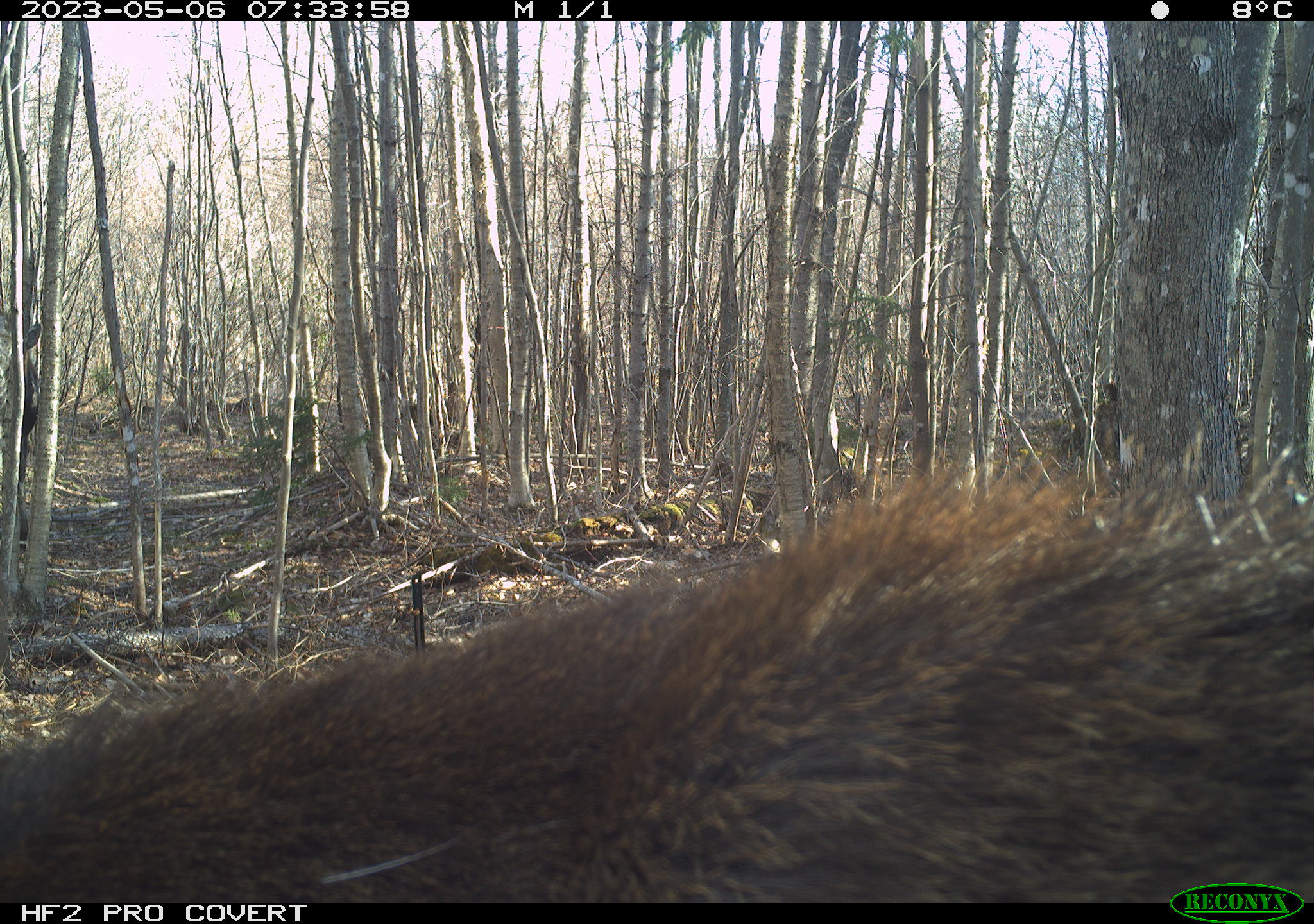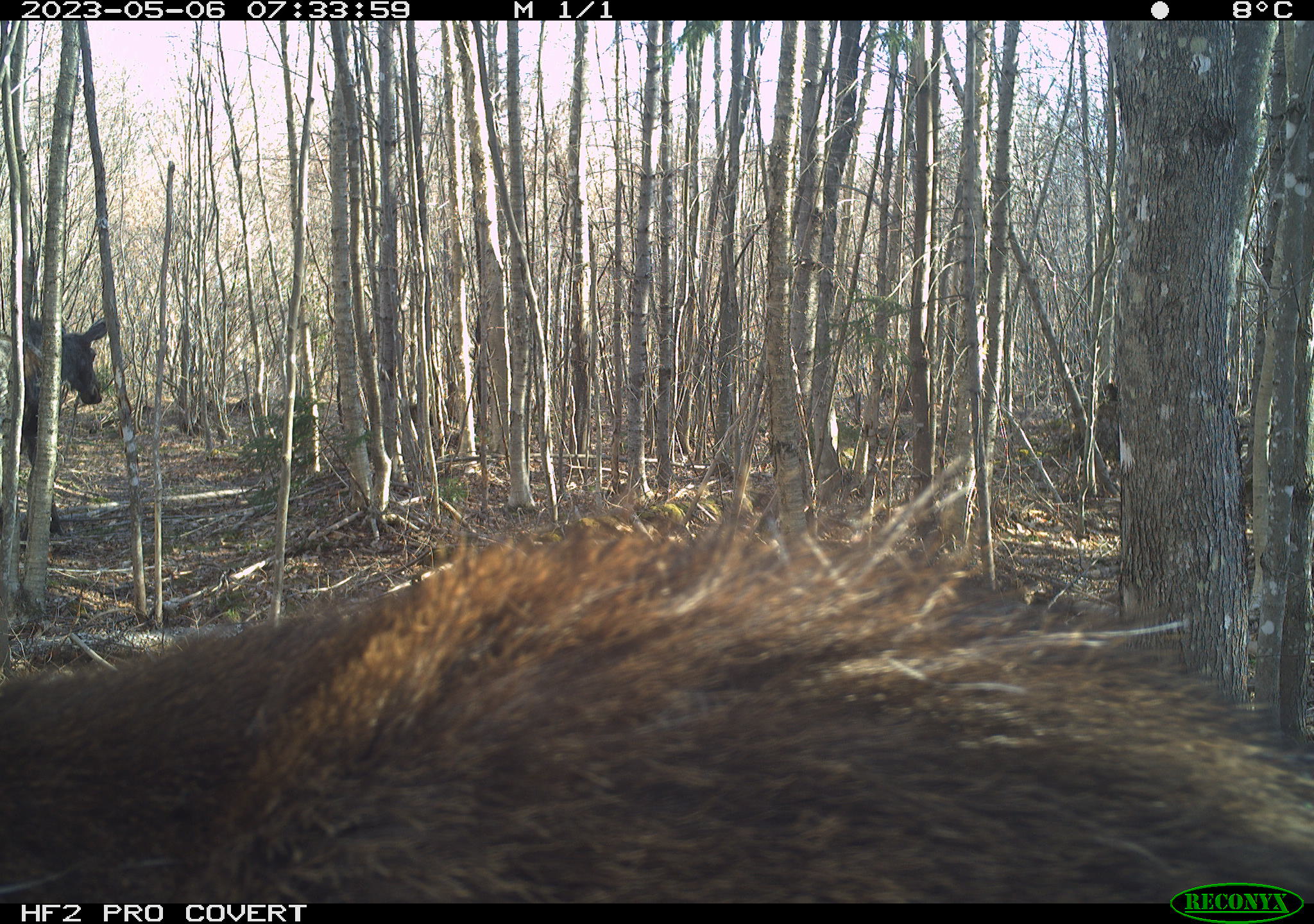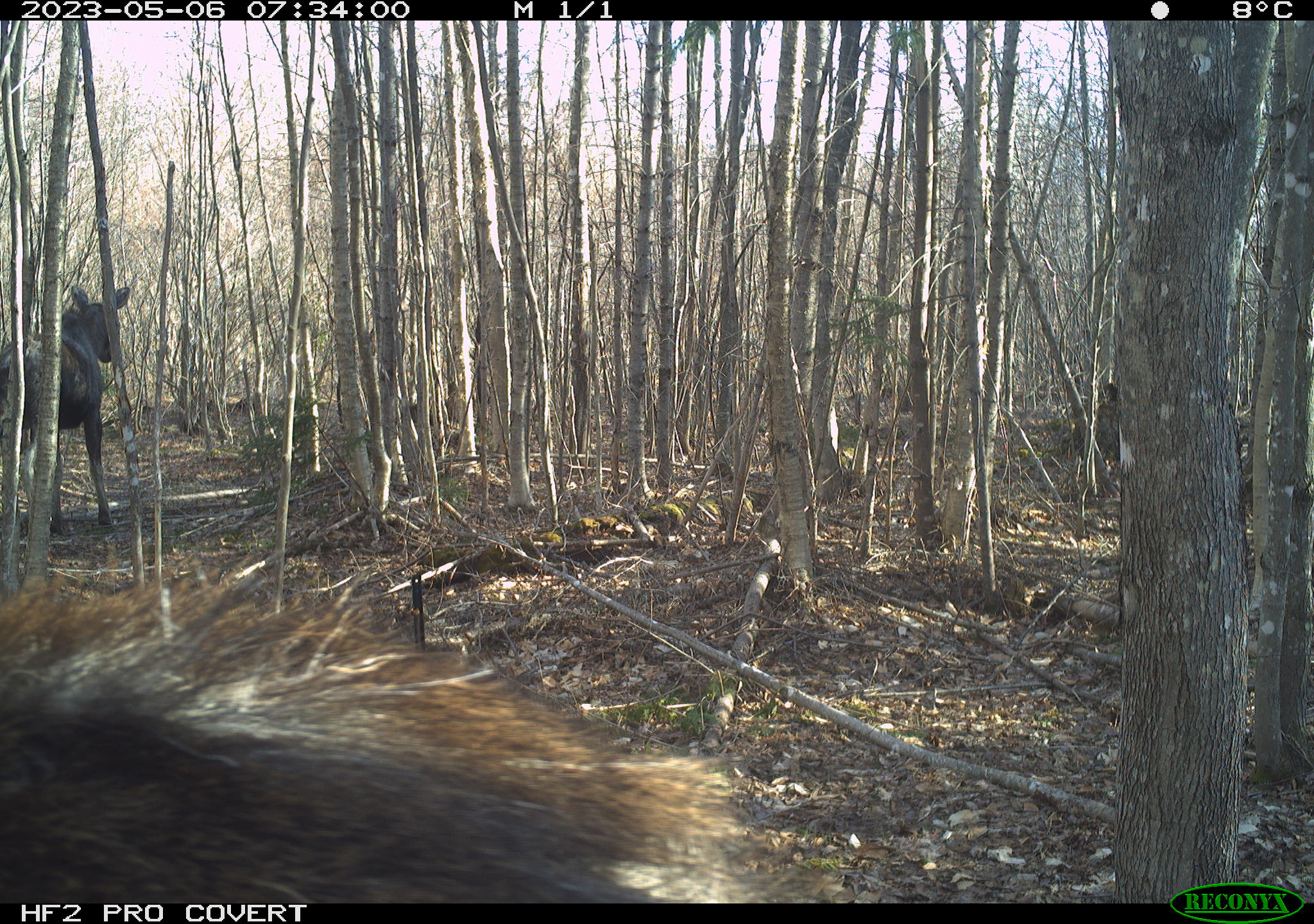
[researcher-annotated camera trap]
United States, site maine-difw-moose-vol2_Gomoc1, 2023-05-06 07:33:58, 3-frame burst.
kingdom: Animalia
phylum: Chordata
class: Mammalia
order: Artiodactyla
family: Cervidae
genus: Alces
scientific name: Alces alces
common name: moose